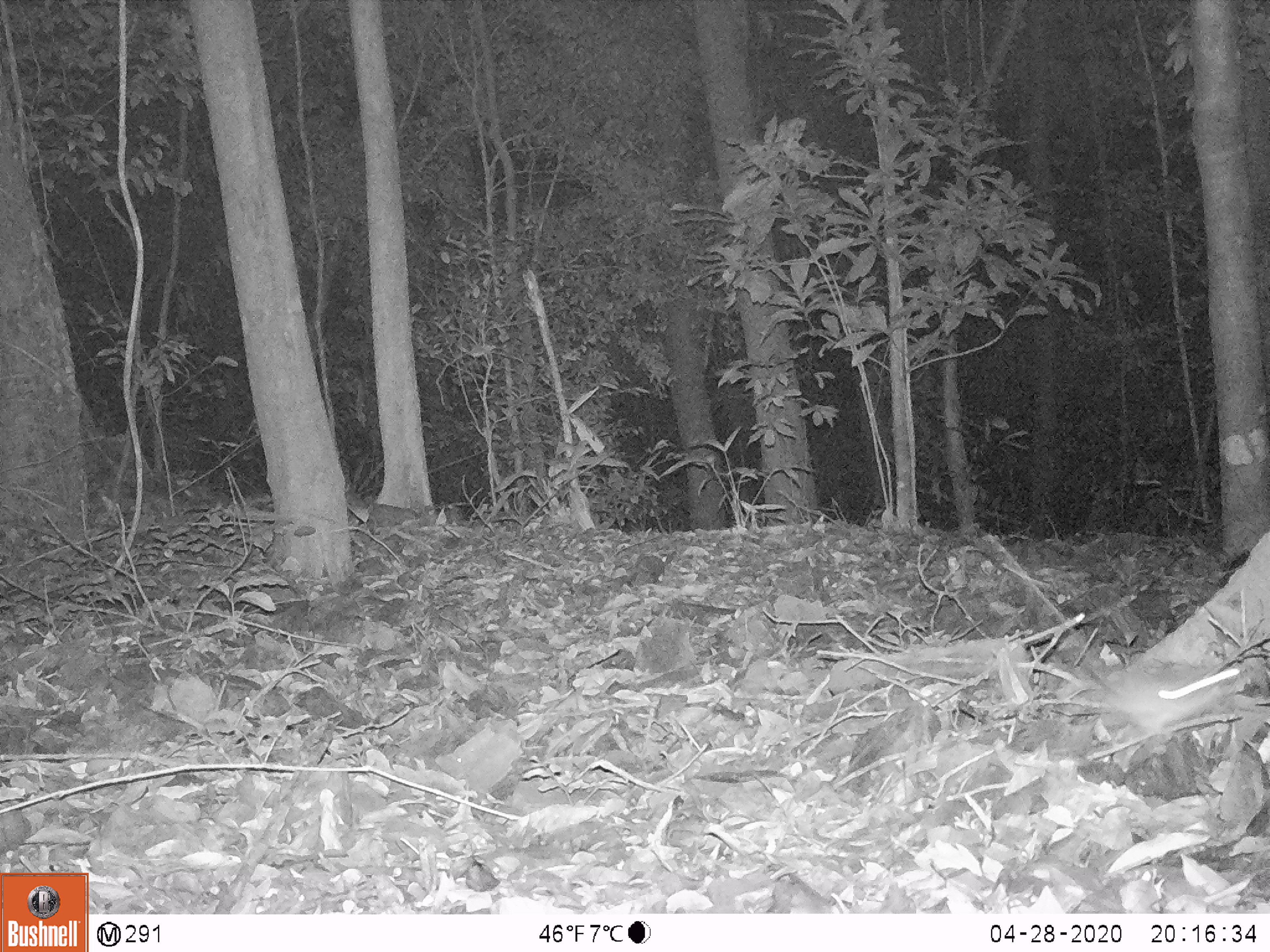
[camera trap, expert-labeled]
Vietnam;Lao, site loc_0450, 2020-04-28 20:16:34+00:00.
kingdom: Animalia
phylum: Chordata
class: Mammalia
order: Rodentia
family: Muridae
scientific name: Muridae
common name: old-world mice and rats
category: unidentified murid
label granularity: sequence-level